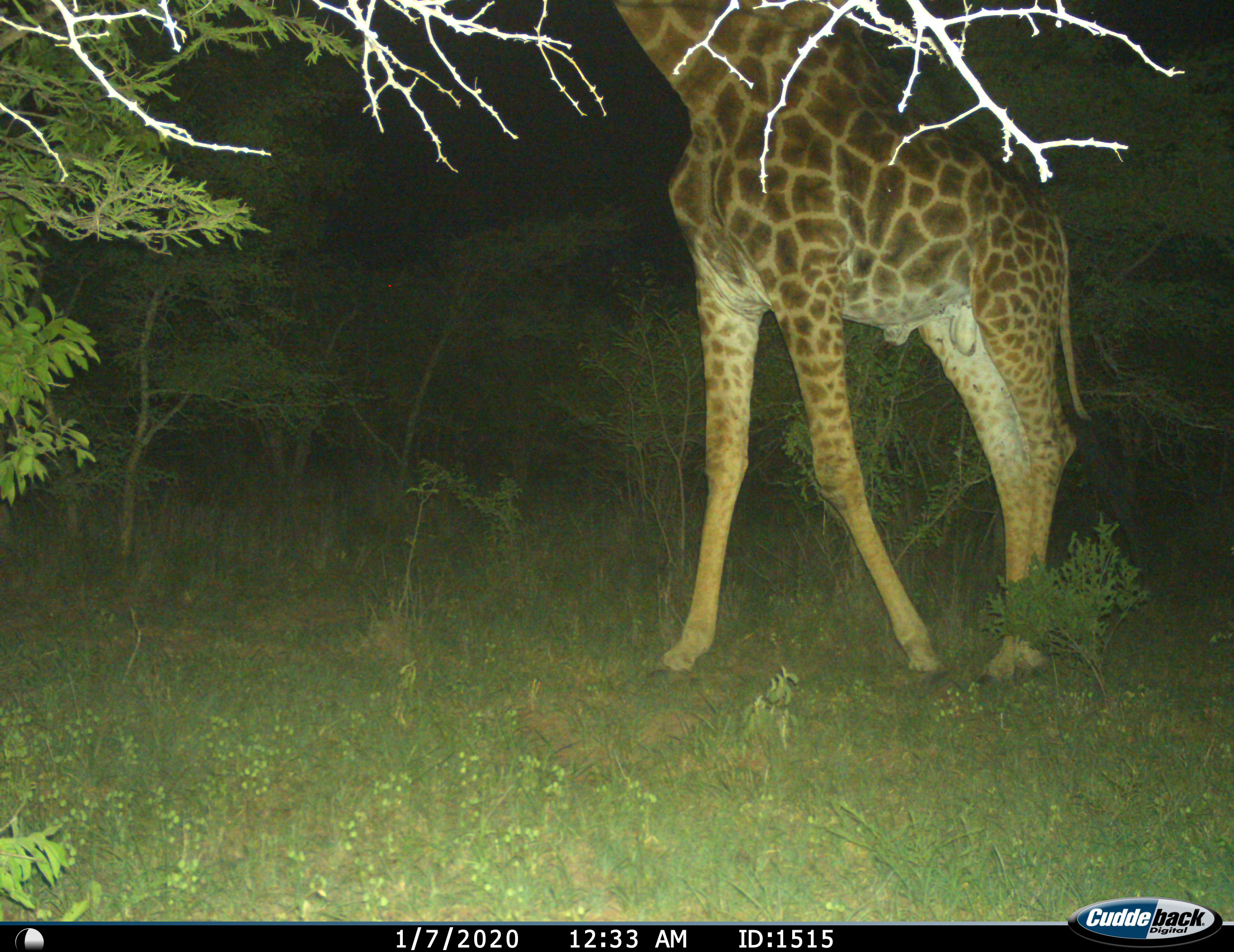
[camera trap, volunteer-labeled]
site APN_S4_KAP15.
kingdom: Animalia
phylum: Chordata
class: Mammalia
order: Artiodactyla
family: Giraffidae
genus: Giraffa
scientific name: Giraffa camelopardalis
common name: giraffe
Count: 1.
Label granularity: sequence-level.